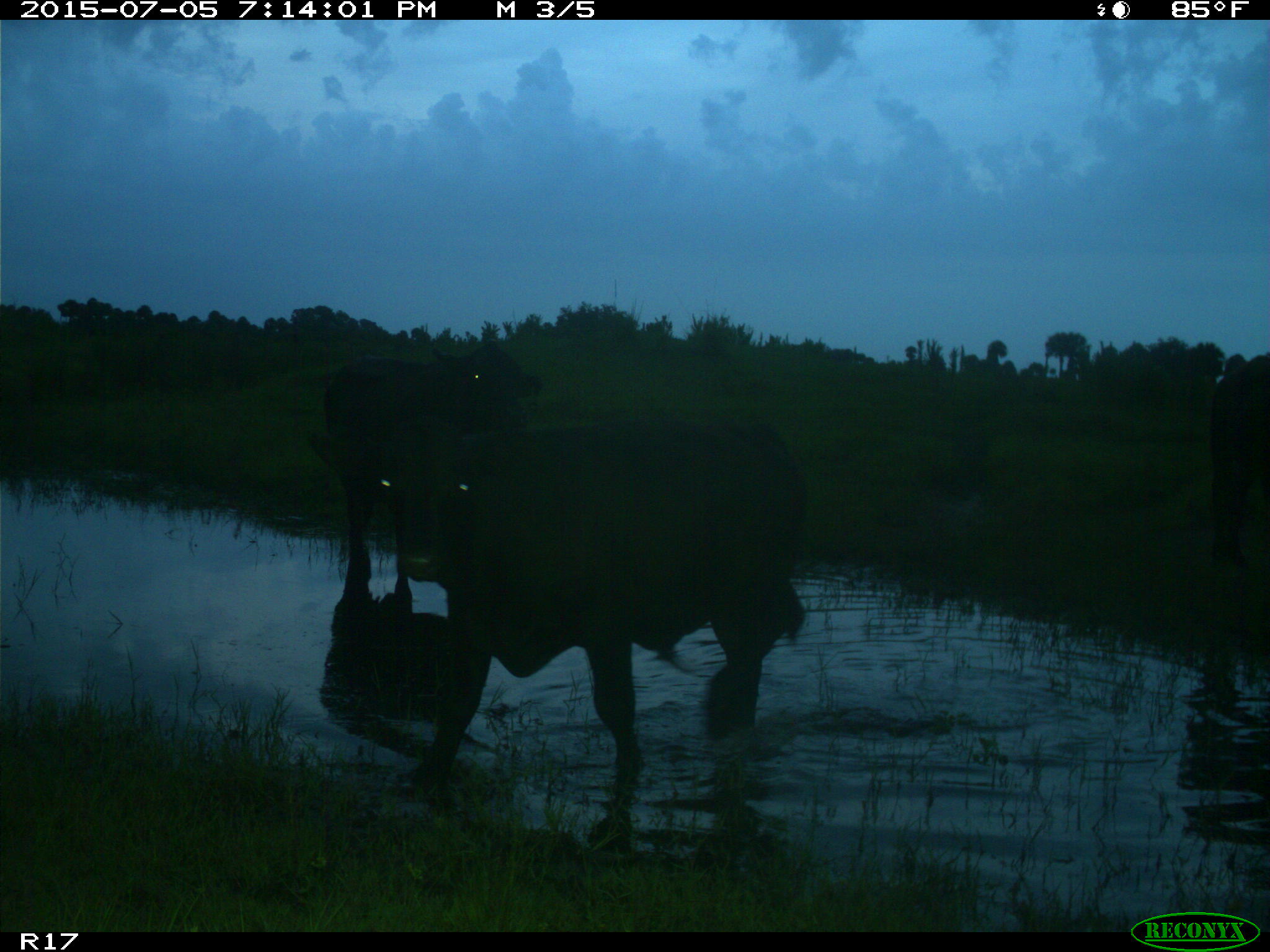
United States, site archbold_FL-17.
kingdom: Animalia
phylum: Chordata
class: Mammalia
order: Artiodactyla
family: Bovidae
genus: Bos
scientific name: Bos taurus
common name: domestic cow